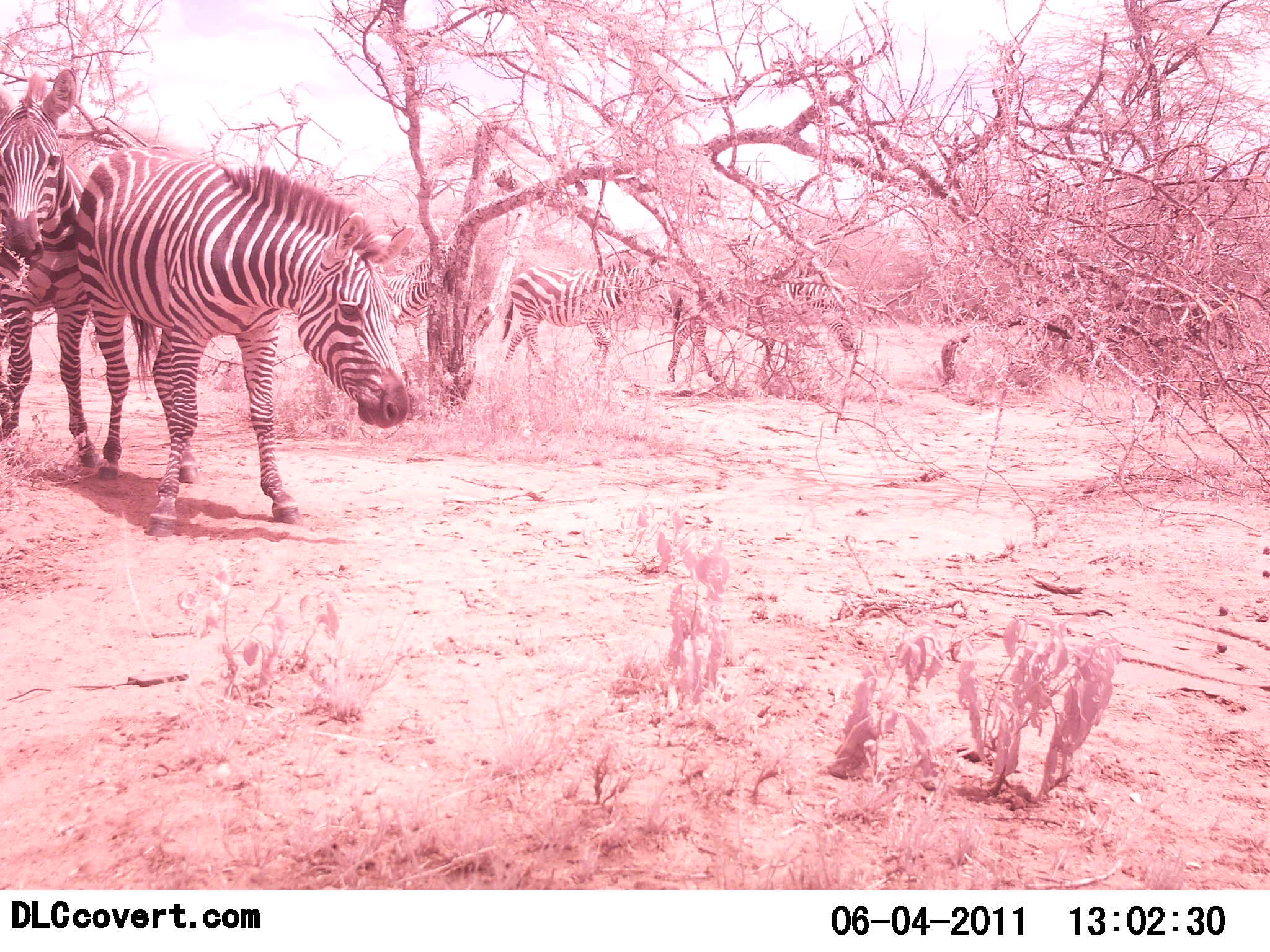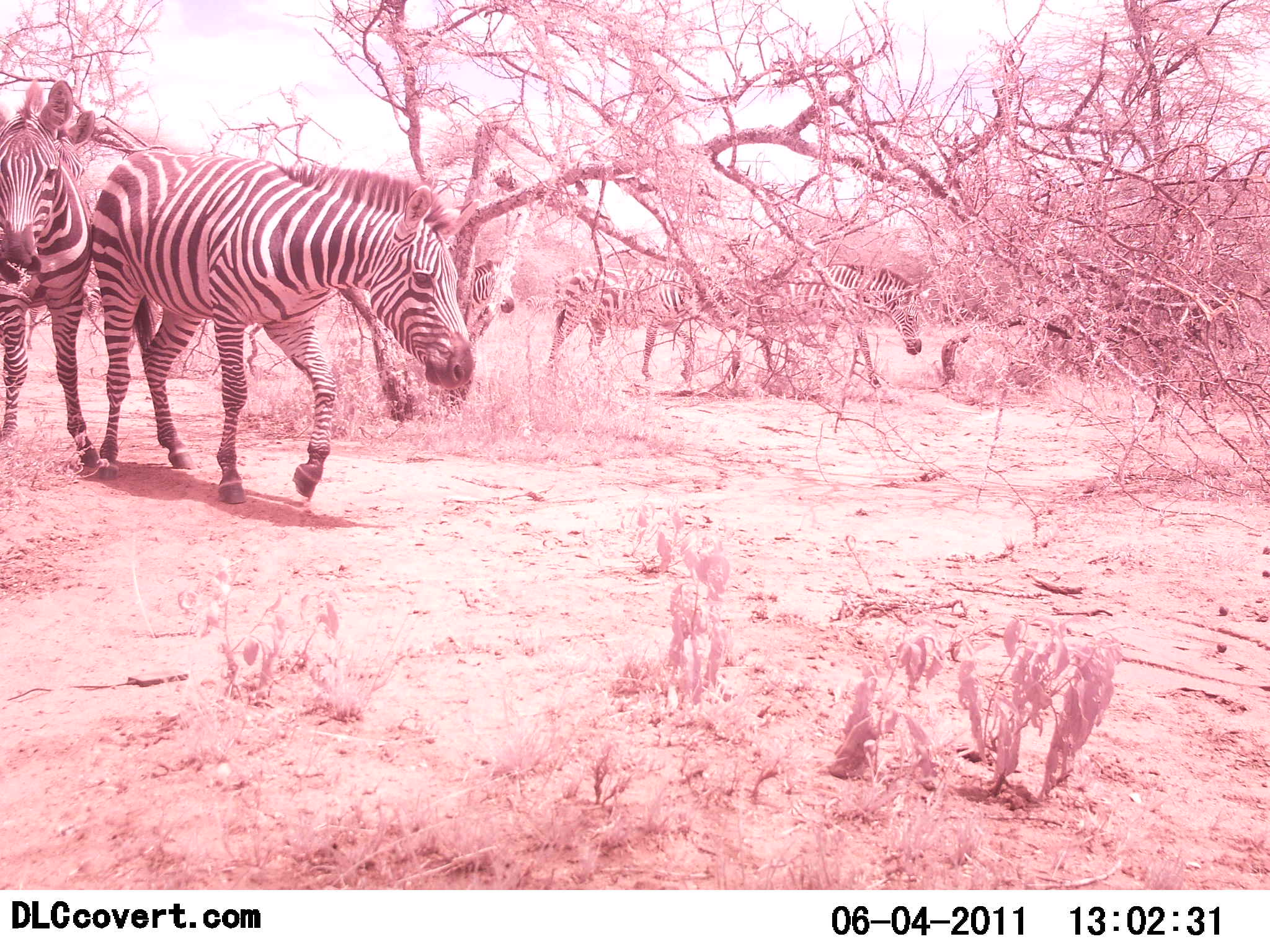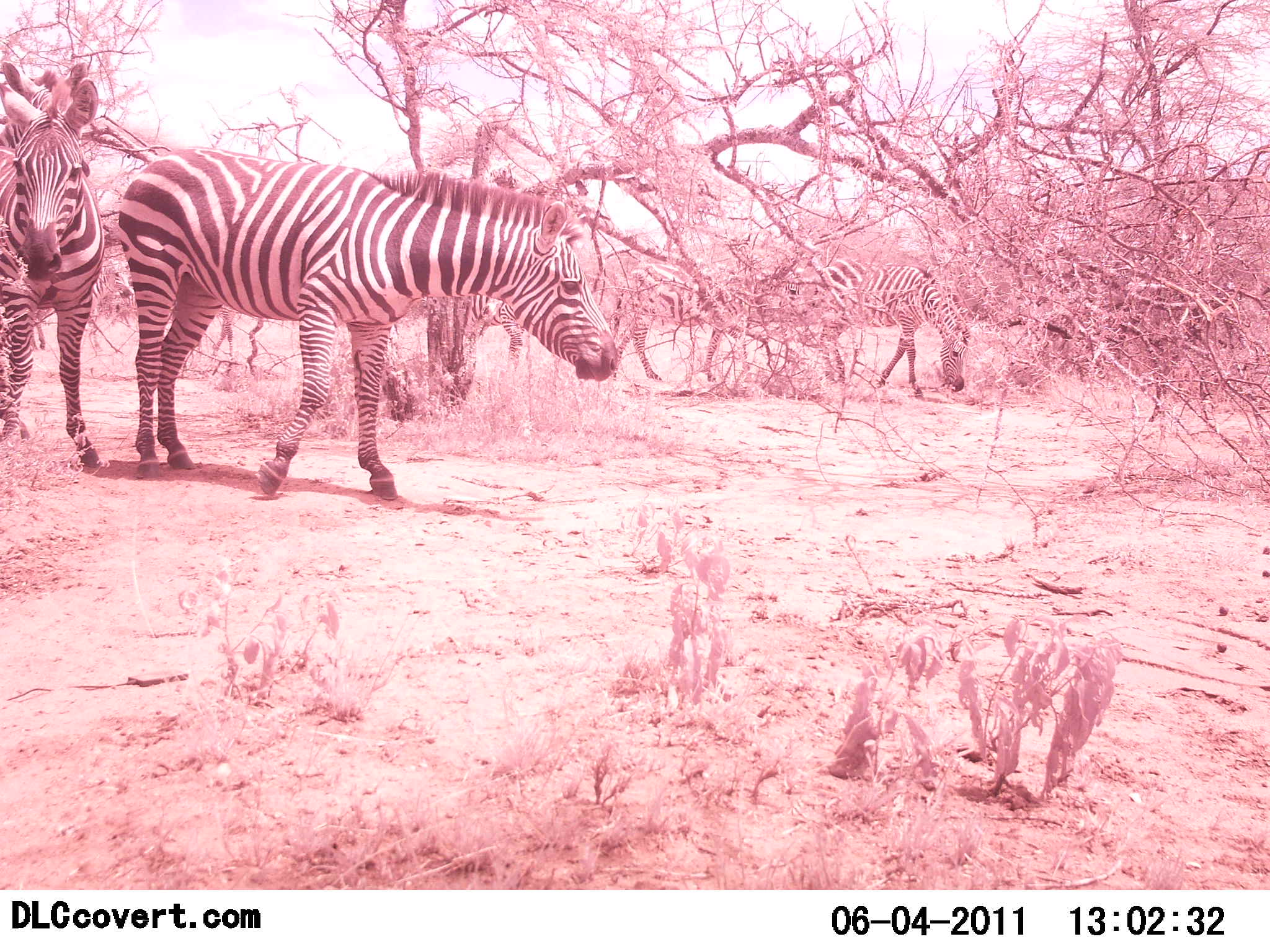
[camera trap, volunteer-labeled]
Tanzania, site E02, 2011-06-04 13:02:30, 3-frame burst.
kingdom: Animalia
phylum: Chordata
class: Mammalia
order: Perissodactyla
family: Equidae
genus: Equus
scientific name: Equus quagga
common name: plains zebra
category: zebra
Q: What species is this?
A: Zebra (plains zebra) (Equus quagga).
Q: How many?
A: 5.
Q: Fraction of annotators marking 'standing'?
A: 29%.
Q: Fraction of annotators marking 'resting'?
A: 0%.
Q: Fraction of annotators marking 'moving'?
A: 86%.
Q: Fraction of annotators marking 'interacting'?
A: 0%.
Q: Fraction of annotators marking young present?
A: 0%.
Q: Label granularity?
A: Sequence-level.